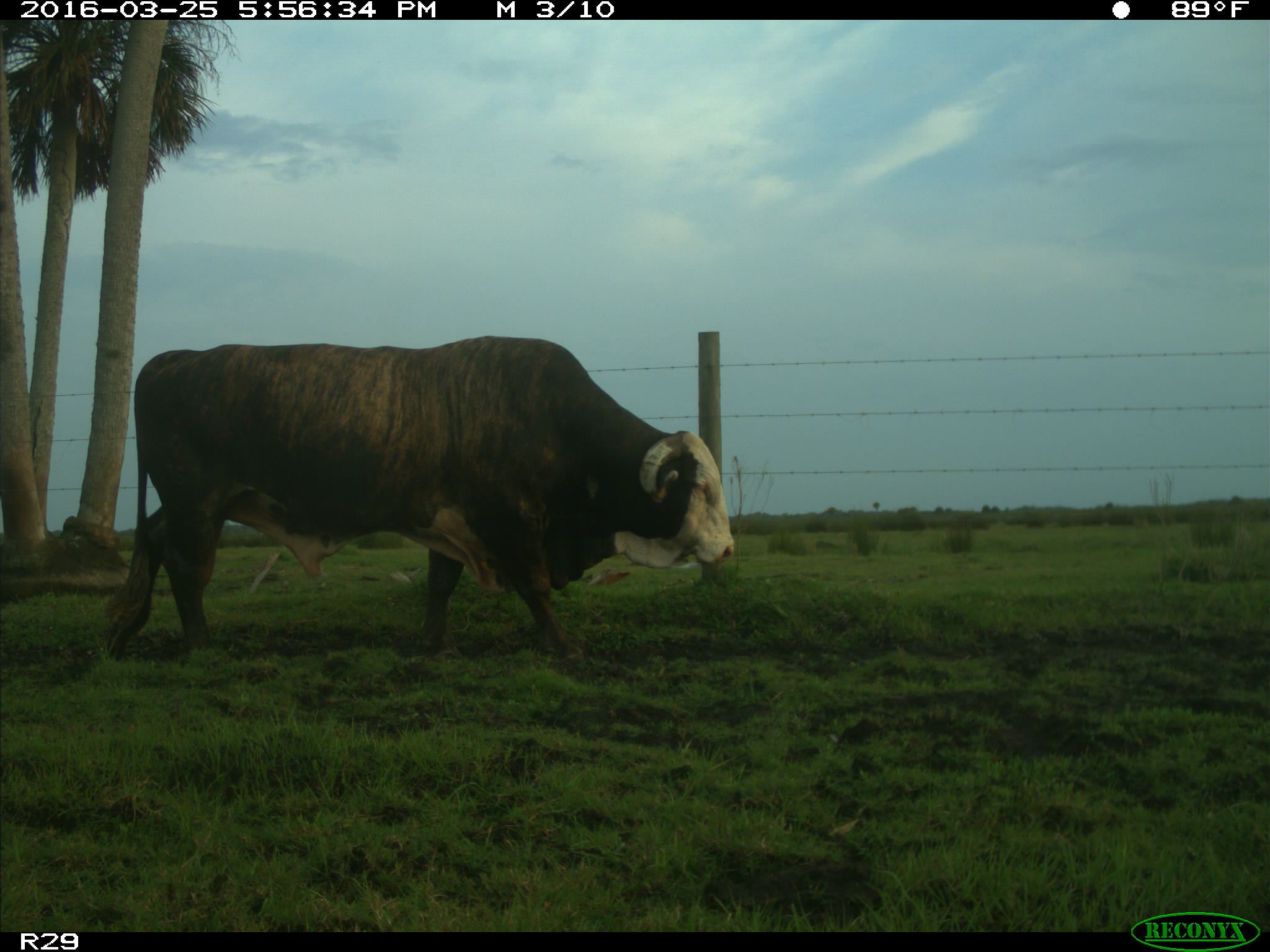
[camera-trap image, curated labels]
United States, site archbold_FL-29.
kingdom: Animalia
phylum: Chordata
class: Mammalia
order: Artiodactyla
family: Bovidae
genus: Bos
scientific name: Bos taurus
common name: domestic cow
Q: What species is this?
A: Bos taurus (domestic cow).